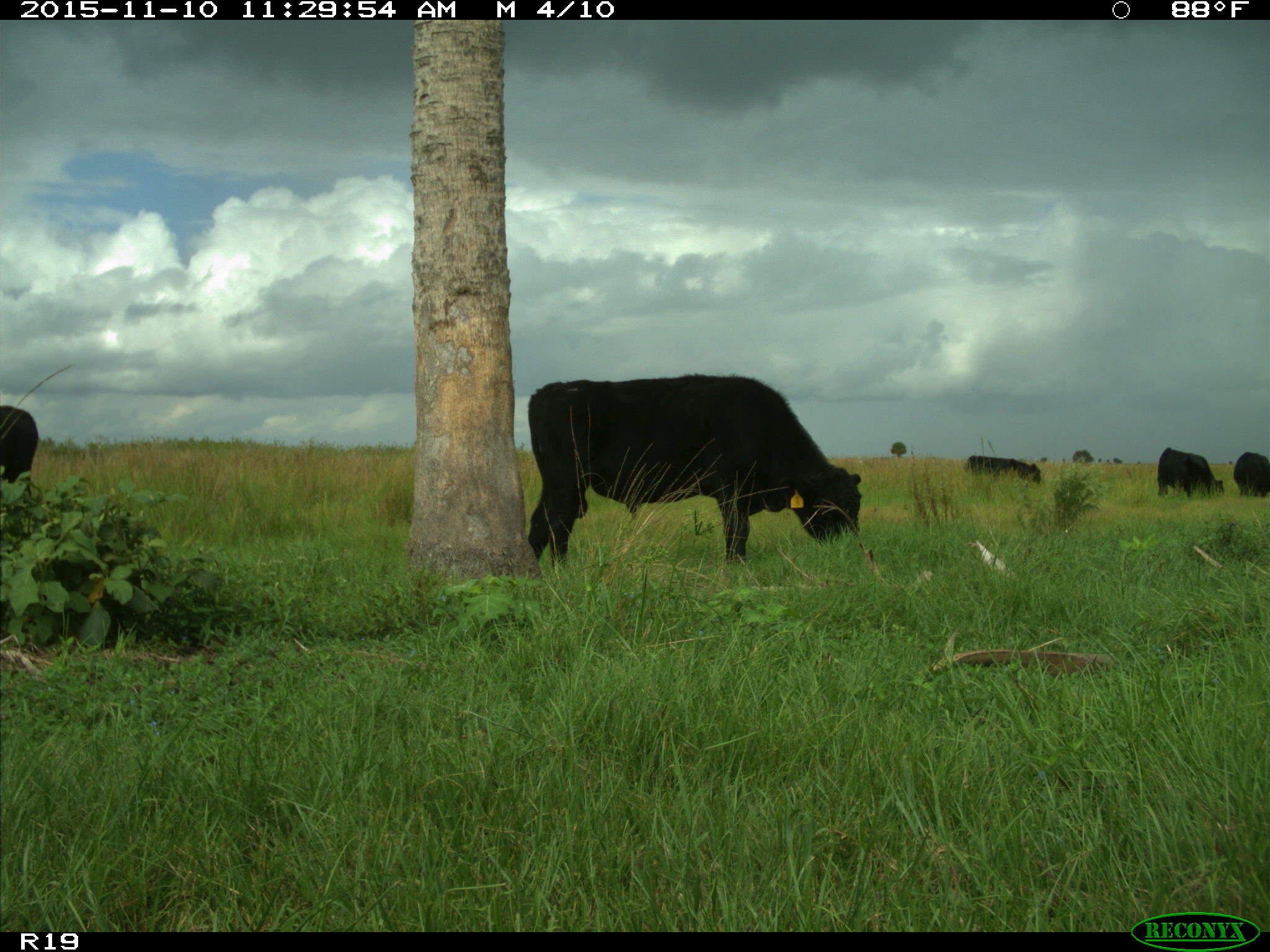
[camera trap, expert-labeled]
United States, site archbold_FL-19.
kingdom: Animalia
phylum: Chordata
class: Mammalia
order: Artiodactyla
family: Bovidae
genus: Bos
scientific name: Bos taurus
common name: domestic cow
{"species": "Bos taurus (domestic cow)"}